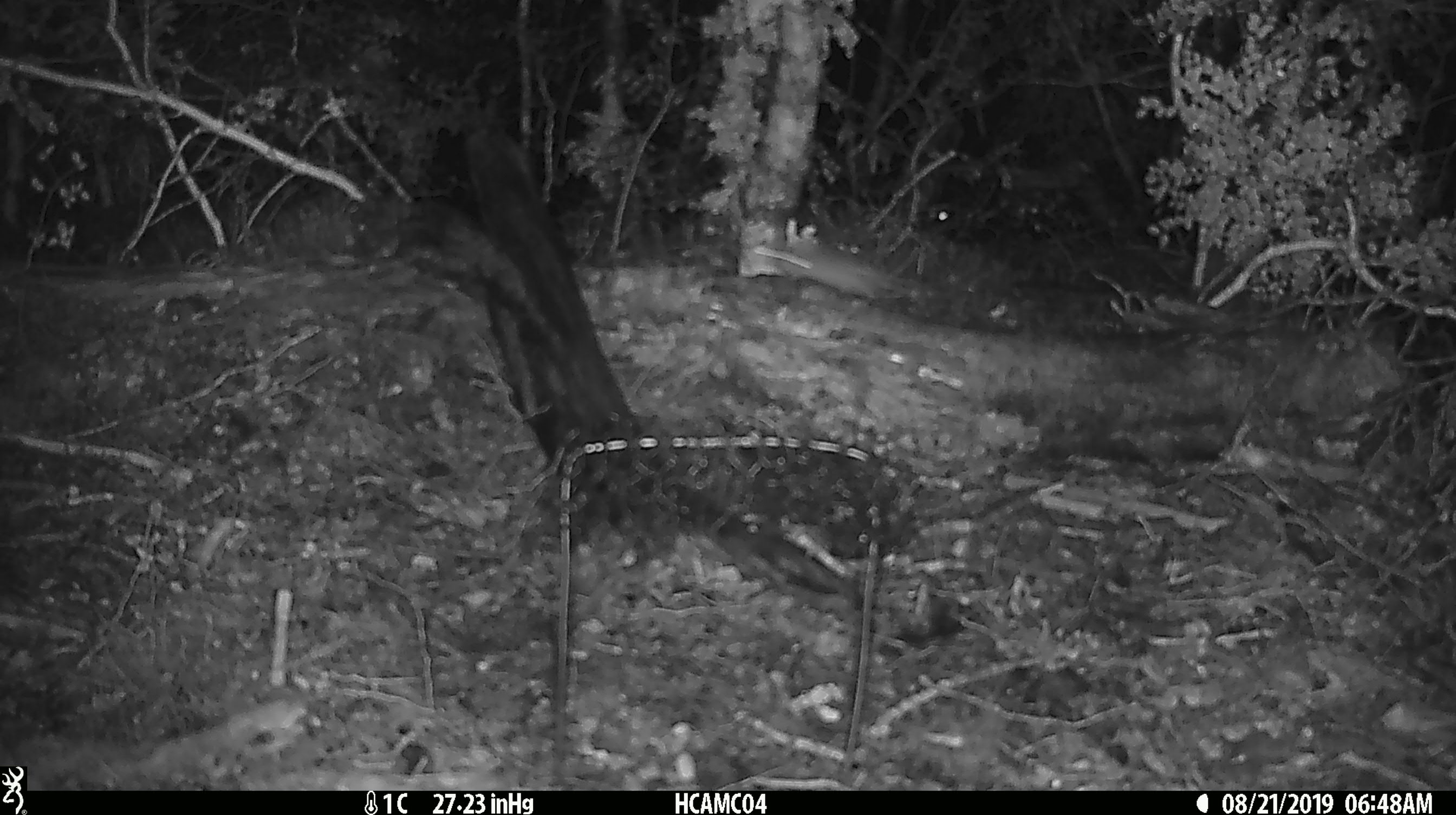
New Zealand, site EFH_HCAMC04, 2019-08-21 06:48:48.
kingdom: Animalia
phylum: Chordata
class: Mammalia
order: Rodentia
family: Muridae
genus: Mus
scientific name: Mus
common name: mouse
Mouse (Mus).